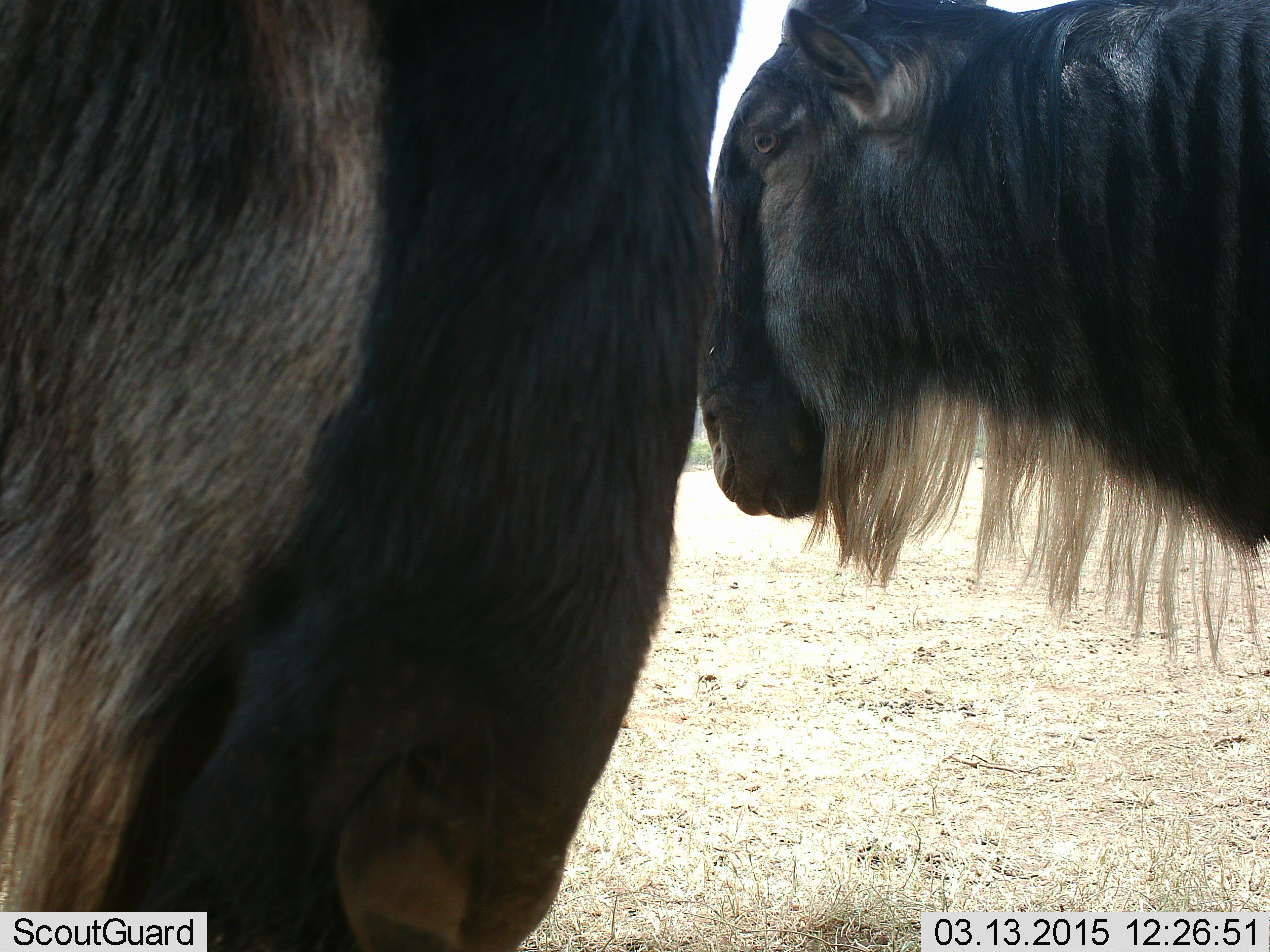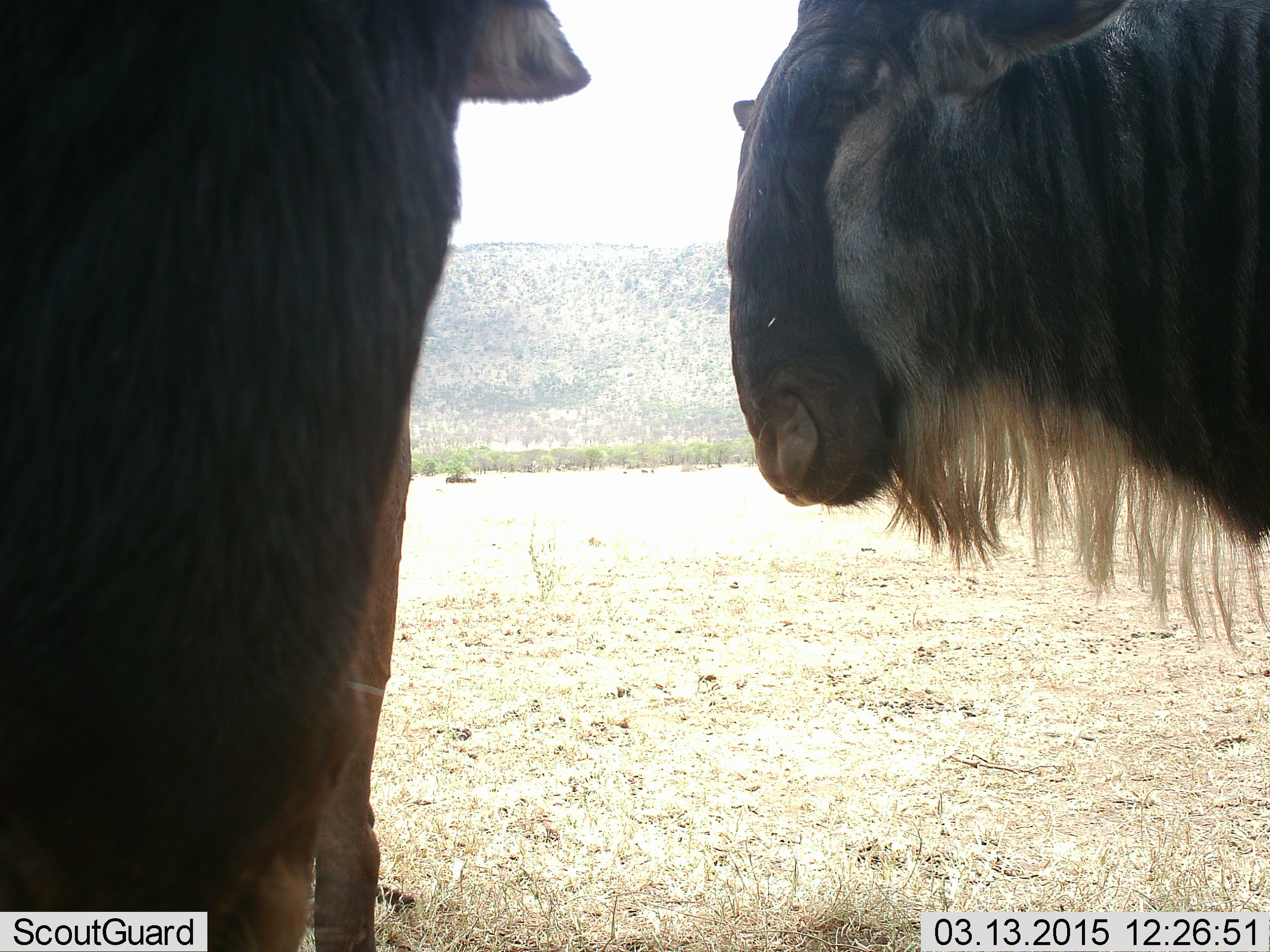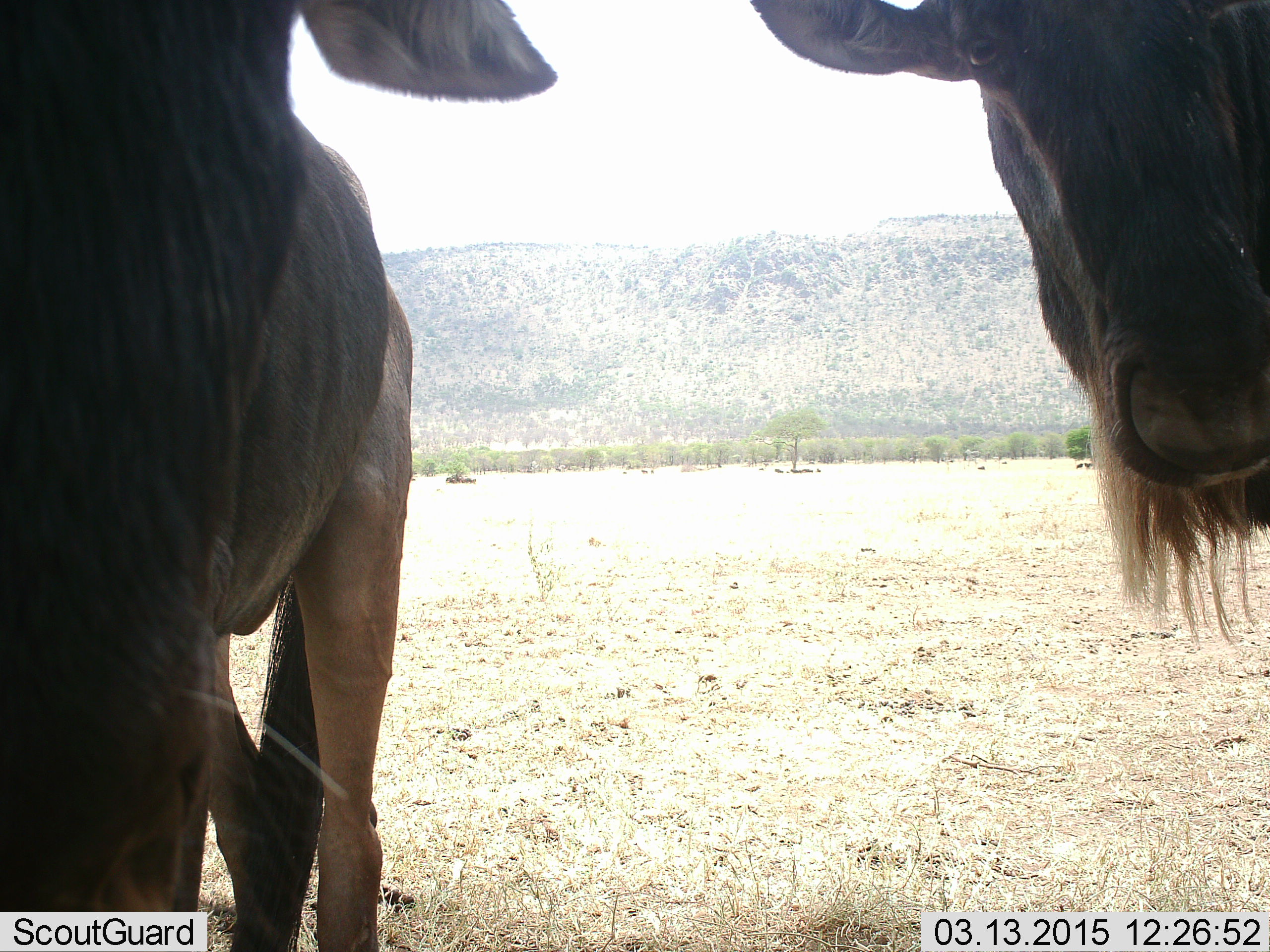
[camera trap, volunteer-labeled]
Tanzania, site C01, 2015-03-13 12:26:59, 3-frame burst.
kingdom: Animalia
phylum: Chordata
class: Mammalia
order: Artiodactyla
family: Bovidae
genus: Connochaetes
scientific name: Connochaetes taurinus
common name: blue wildebeest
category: wildebeest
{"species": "wildebeest (blue wildebeest) (Connochaetes taurinus)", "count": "2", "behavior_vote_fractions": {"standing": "90%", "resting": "0%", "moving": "20%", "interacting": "10%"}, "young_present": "0%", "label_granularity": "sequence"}